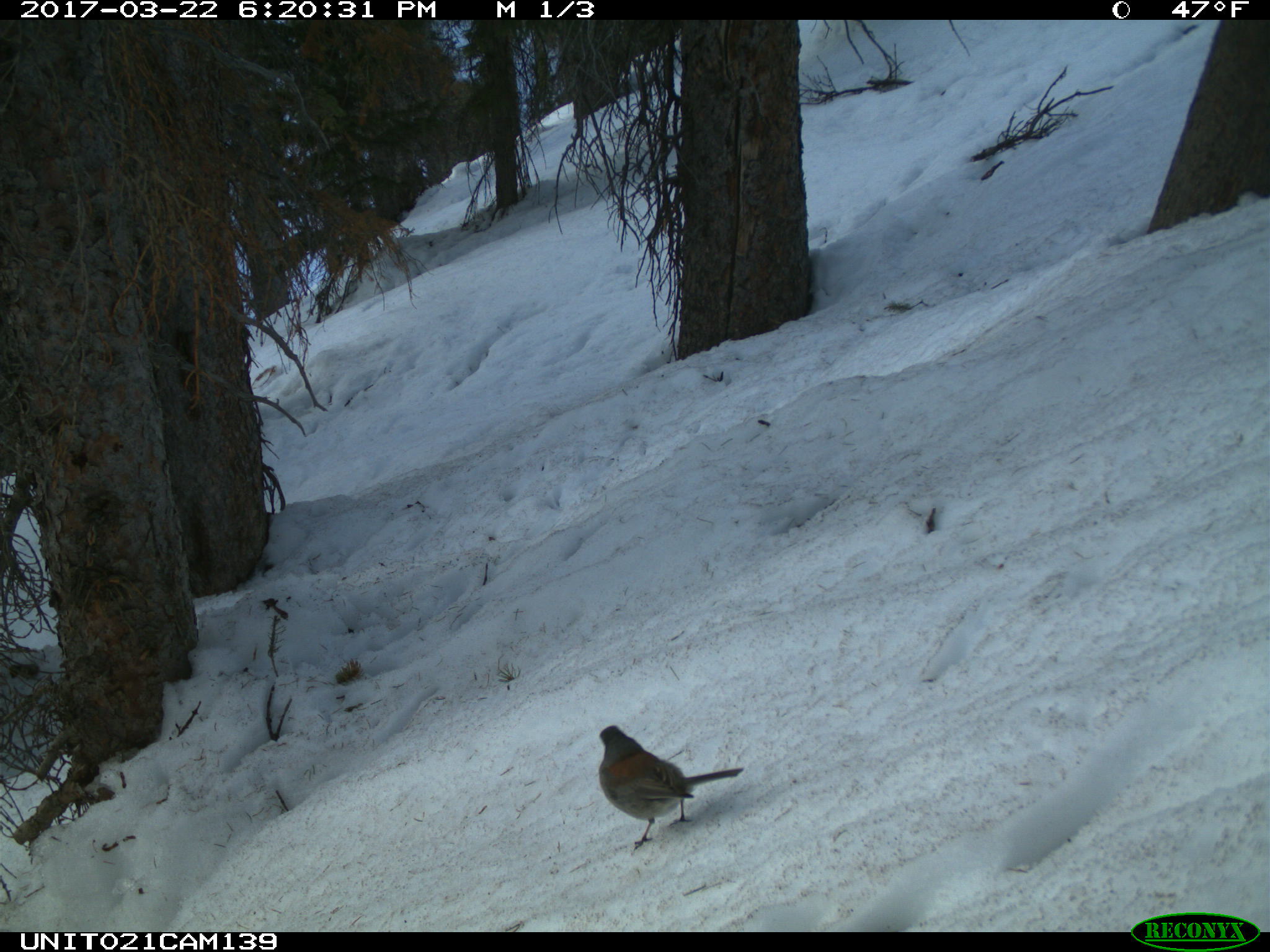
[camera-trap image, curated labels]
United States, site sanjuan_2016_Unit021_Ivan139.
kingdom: Animalia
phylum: Chordata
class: Aves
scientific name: Aves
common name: birds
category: unidentified bird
Unidentified bird (birds) (Aves).